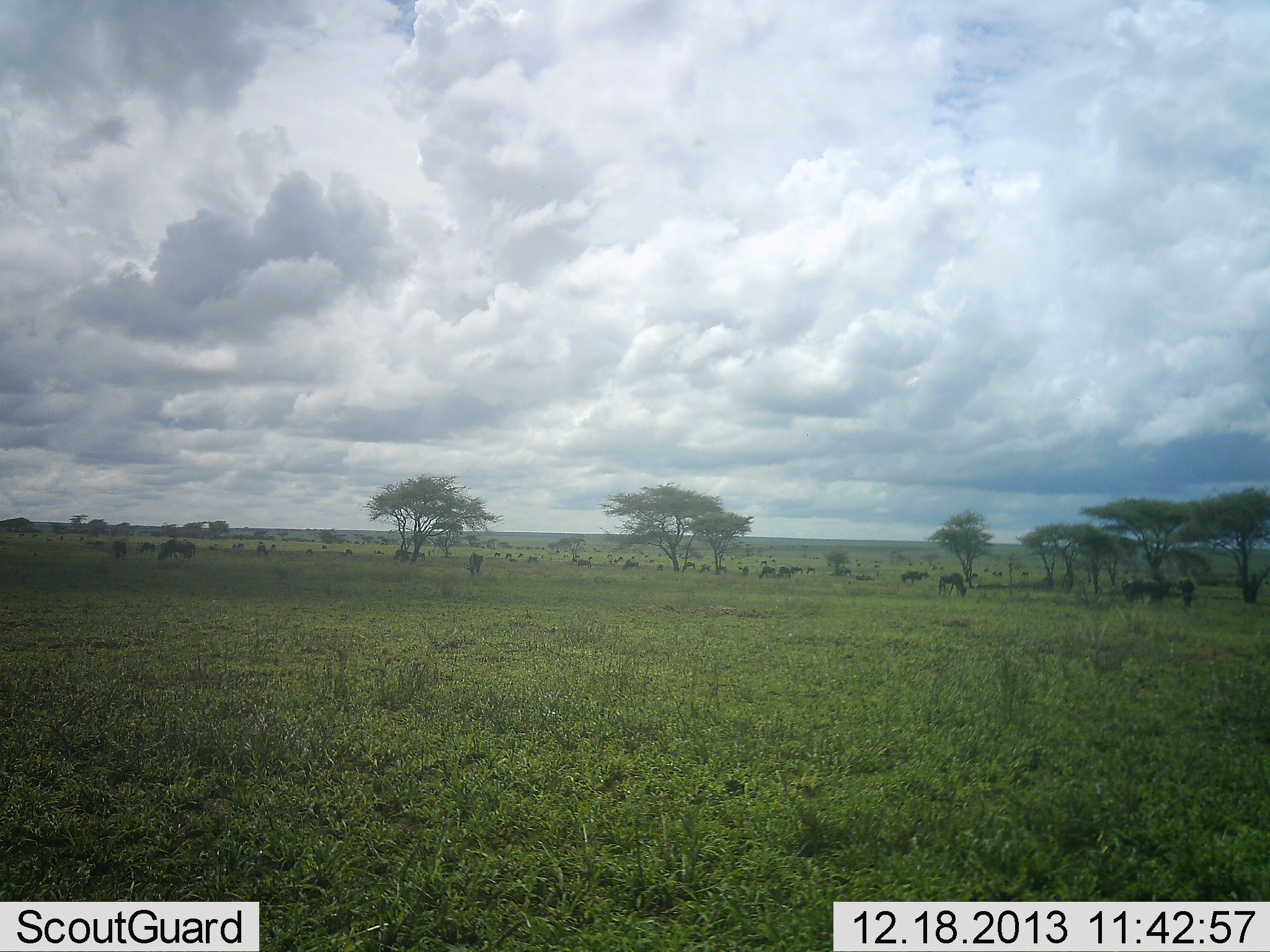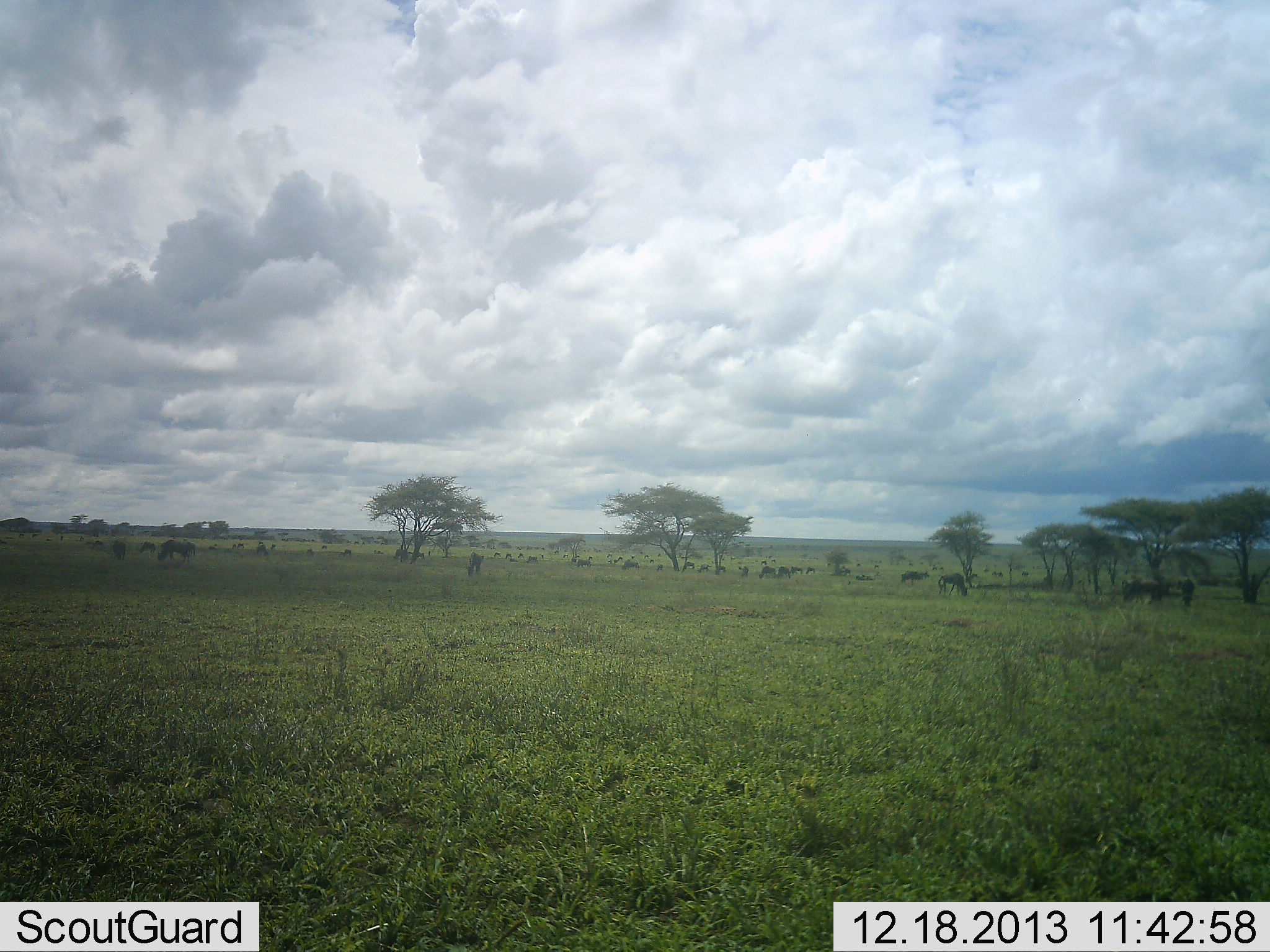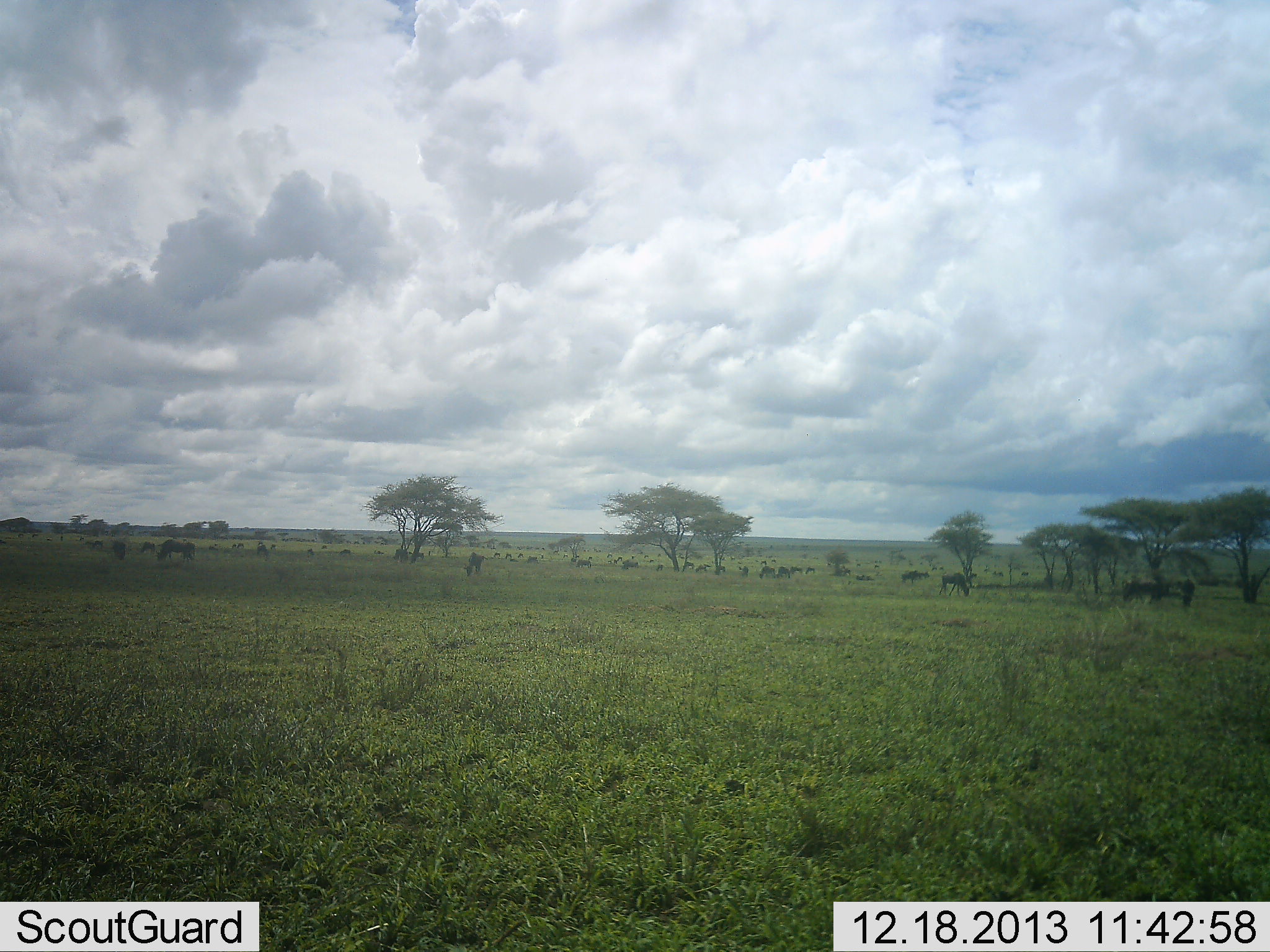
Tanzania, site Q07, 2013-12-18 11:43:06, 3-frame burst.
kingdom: Animalia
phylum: Chordata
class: Mammalia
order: Artiodactyla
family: Bovidae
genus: Connochaetes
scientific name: Connochaetes taurinus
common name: blue wildebeest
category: wildebeest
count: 11-50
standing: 60%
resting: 0%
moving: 20%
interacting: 0%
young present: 0%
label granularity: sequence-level